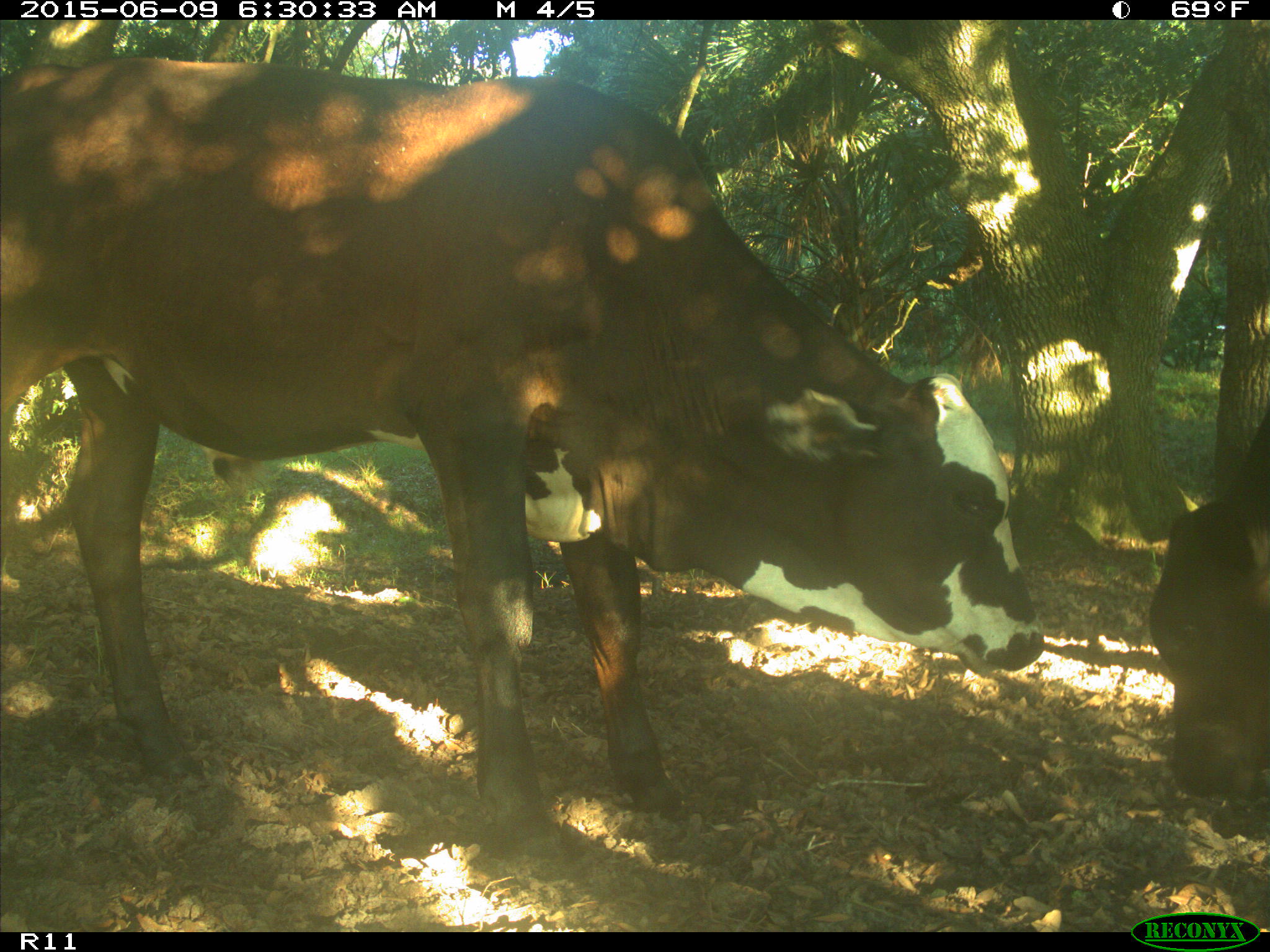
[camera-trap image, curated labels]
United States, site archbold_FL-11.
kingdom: Animalia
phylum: Chordata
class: Mammalia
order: Artiodactyla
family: Bovidae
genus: Bos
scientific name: Bos taurus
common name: domestic cow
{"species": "Bos taurus (domestic cow)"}